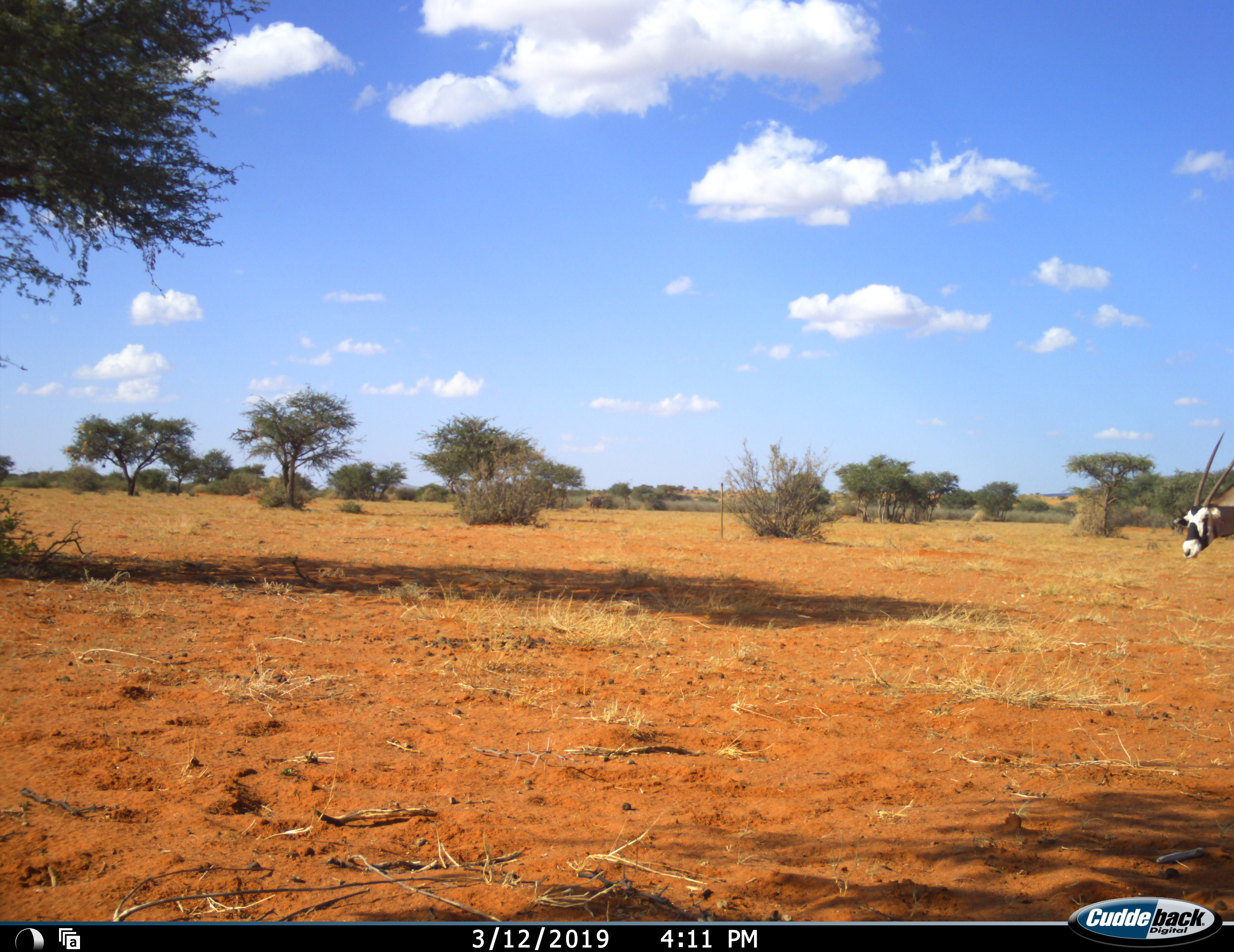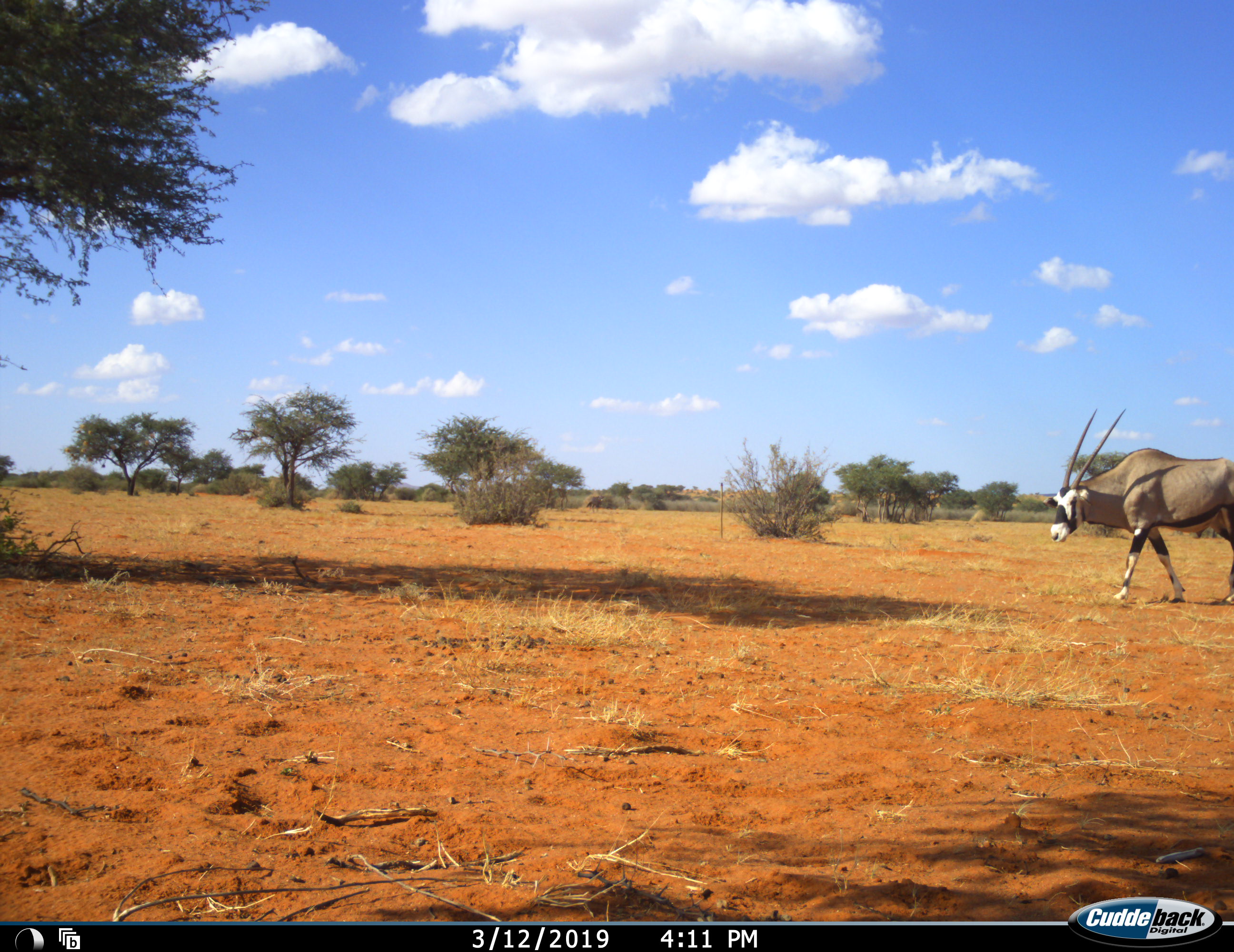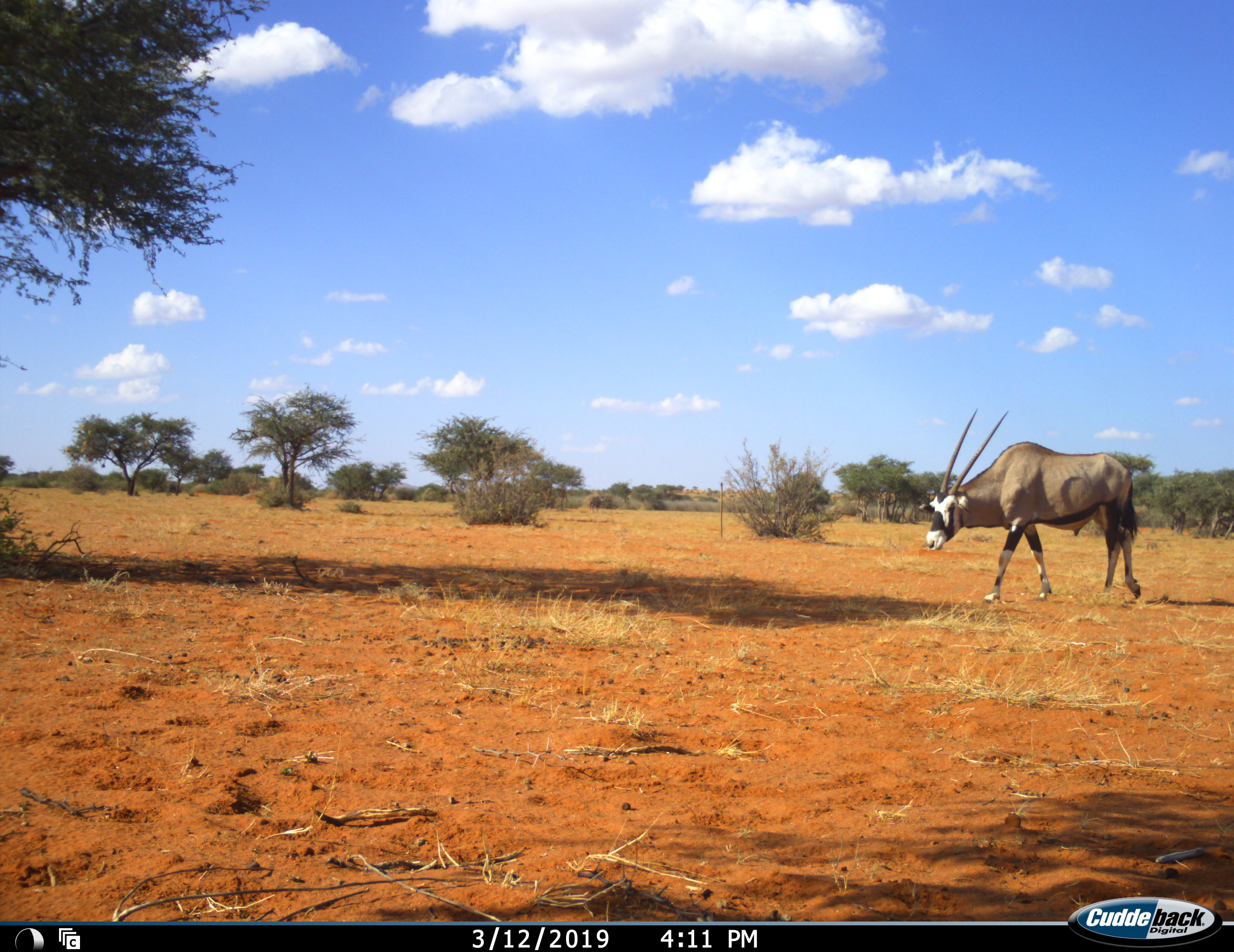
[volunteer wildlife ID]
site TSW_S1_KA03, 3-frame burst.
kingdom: Animalia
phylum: Chordata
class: Mammalia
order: Artiodactyla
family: Bovidae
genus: Oryx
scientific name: Oryx gazella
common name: gemsbok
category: oryx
Oryx (gemsbok) (Oryx gazella), count 1. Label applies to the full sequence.